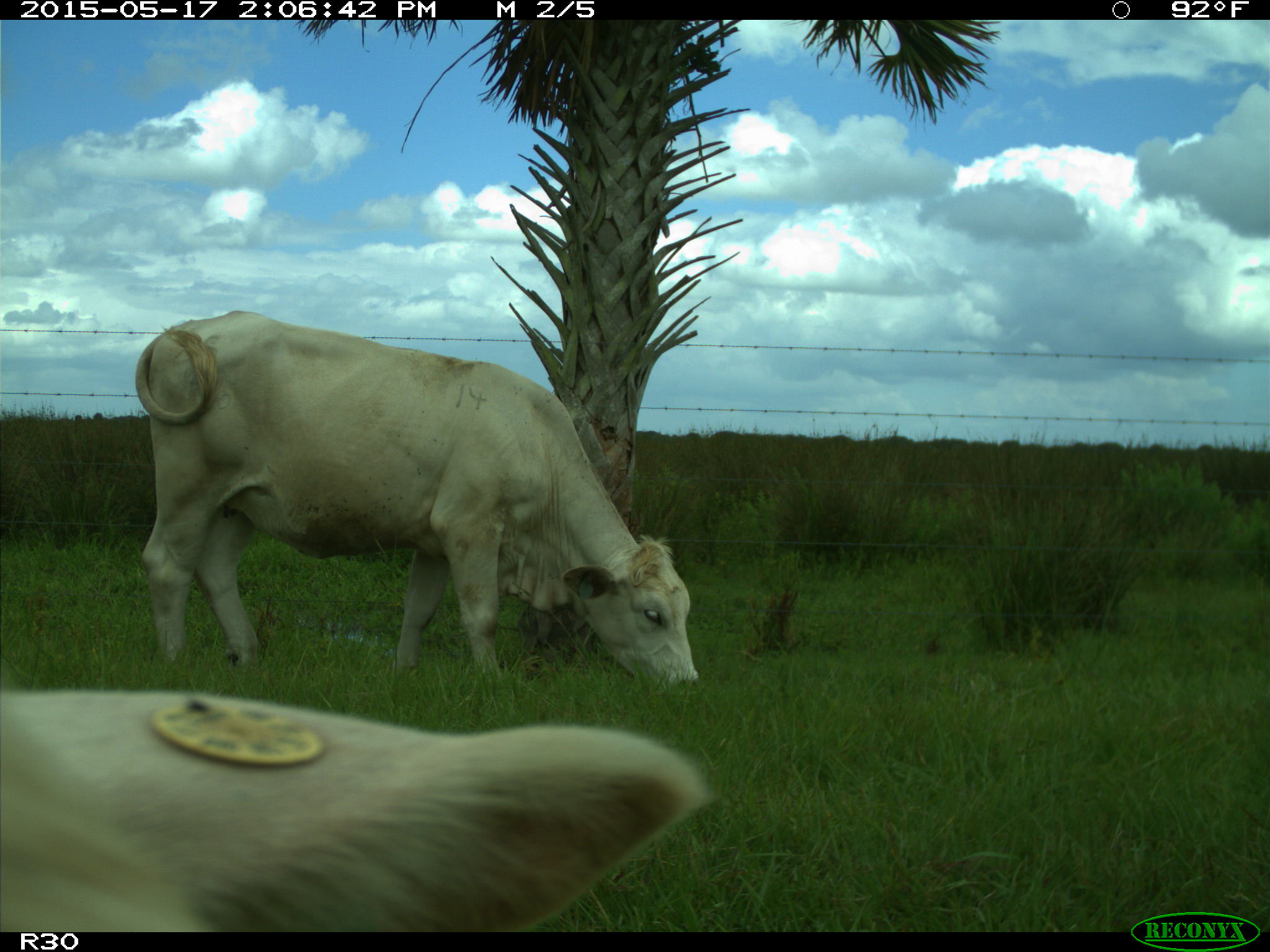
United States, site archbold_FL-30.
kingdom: Animalia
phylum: Chordata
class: Mammalia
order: Artiodactyla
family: Bovidae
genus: Bos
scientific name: Bos taurus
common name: domestic cow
Bos taurus (domestic cow).